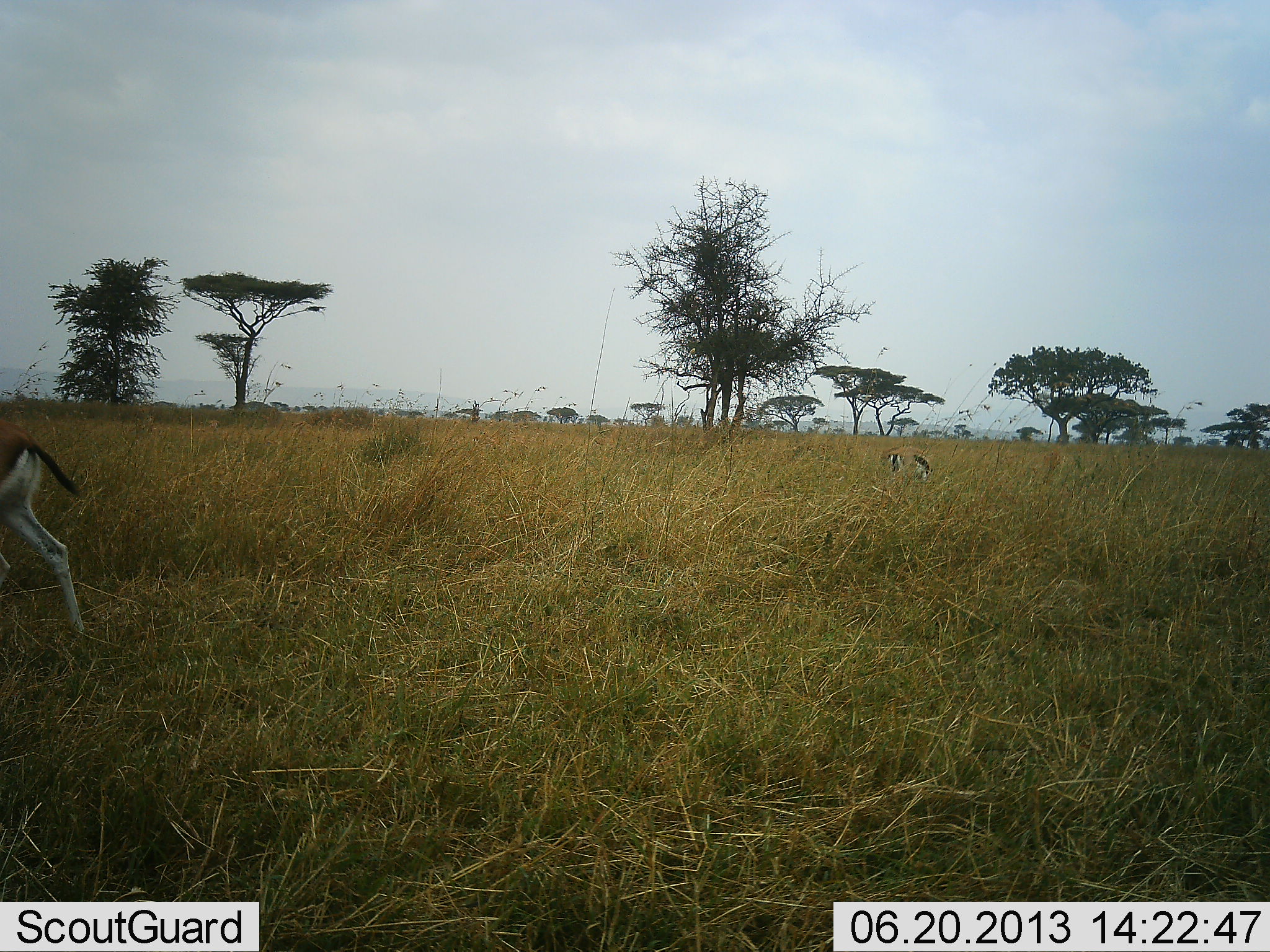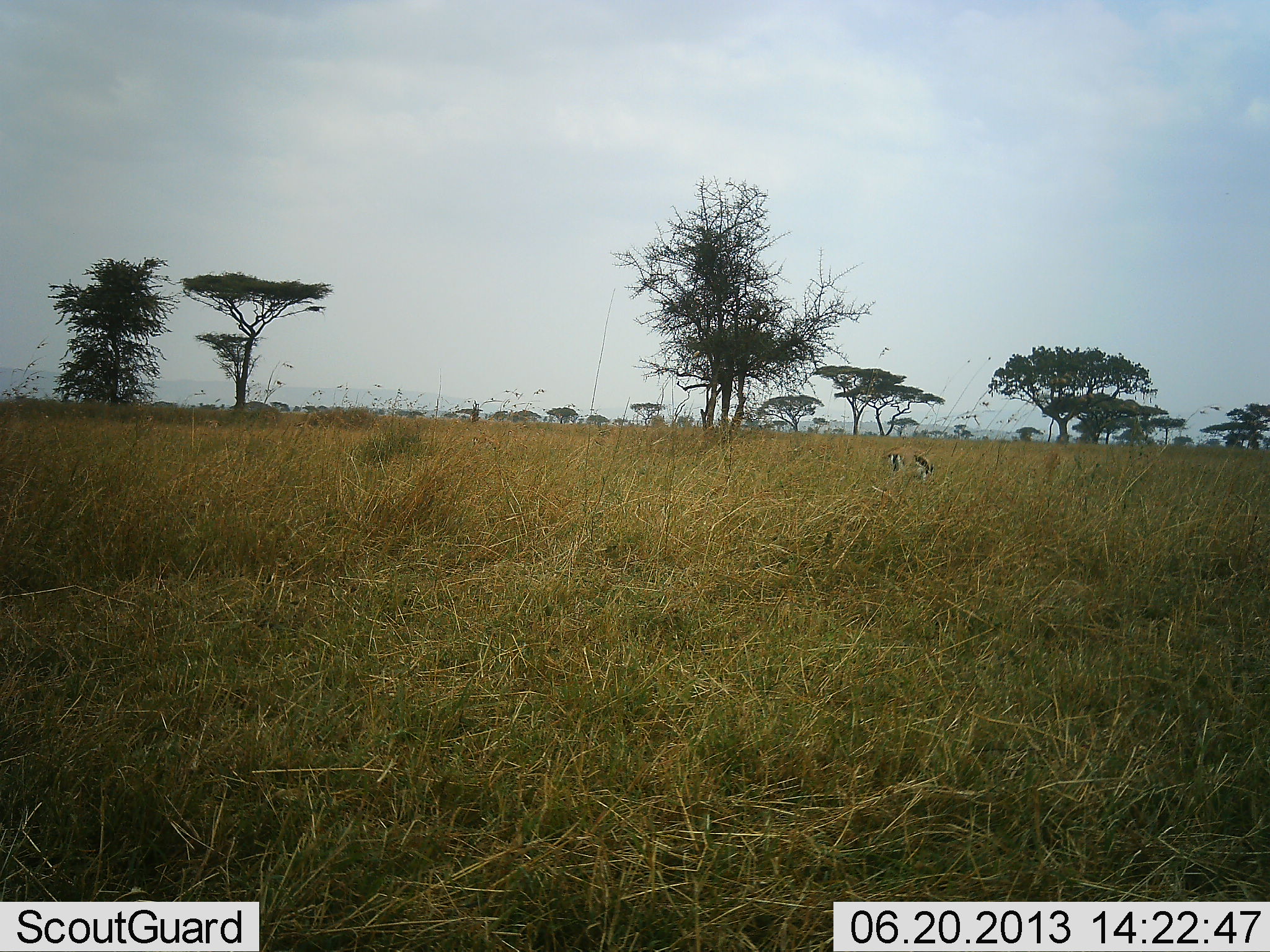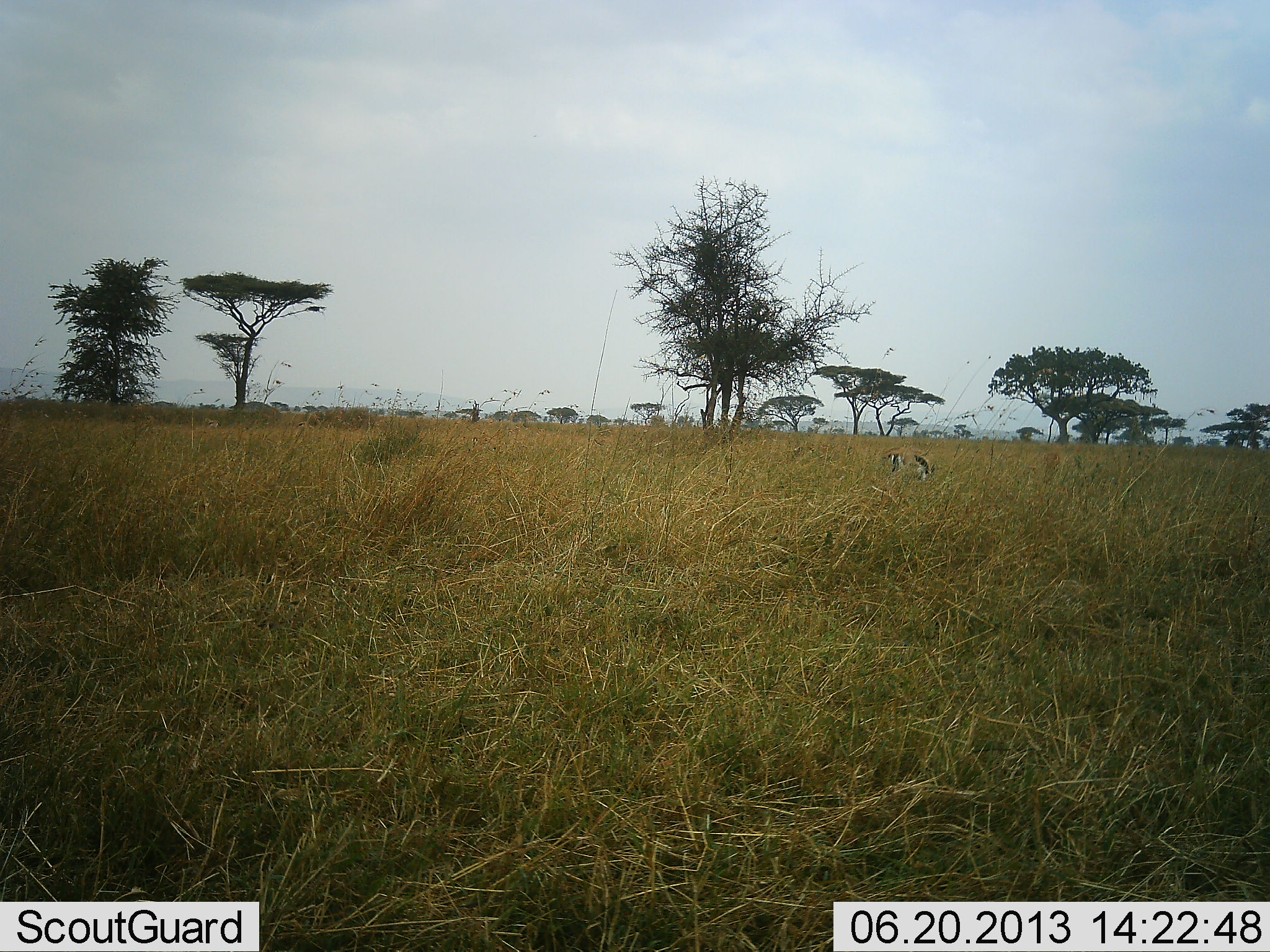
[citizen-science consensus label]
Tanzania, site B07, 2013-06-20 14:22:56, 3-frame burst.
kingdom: Animalia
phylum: Chordata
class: Mammalia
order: Artiodactyla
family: Bovidae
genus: Eudorcas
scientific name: Eudorcas thomsonii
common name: thomson's gazelle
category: gazellethomsons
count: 2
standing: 26%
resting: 0%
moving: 87%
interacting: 0%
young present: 0%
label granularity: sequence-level